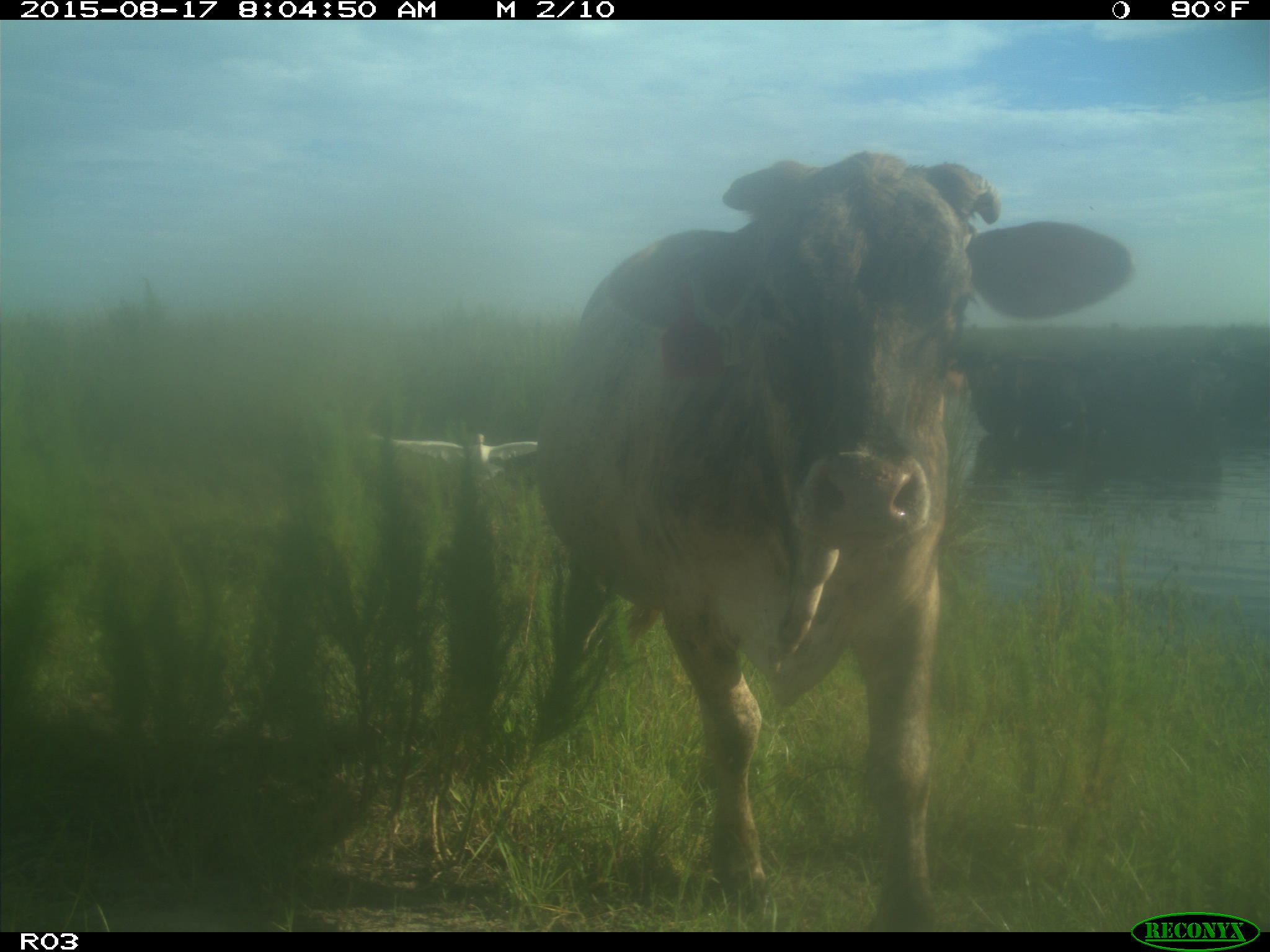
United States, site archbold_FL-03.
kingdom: Animalia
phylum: Chordata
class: Mammalia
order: Artiodactyla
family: Bovidae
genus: Bos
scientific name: Bos taurus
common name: domestic cow